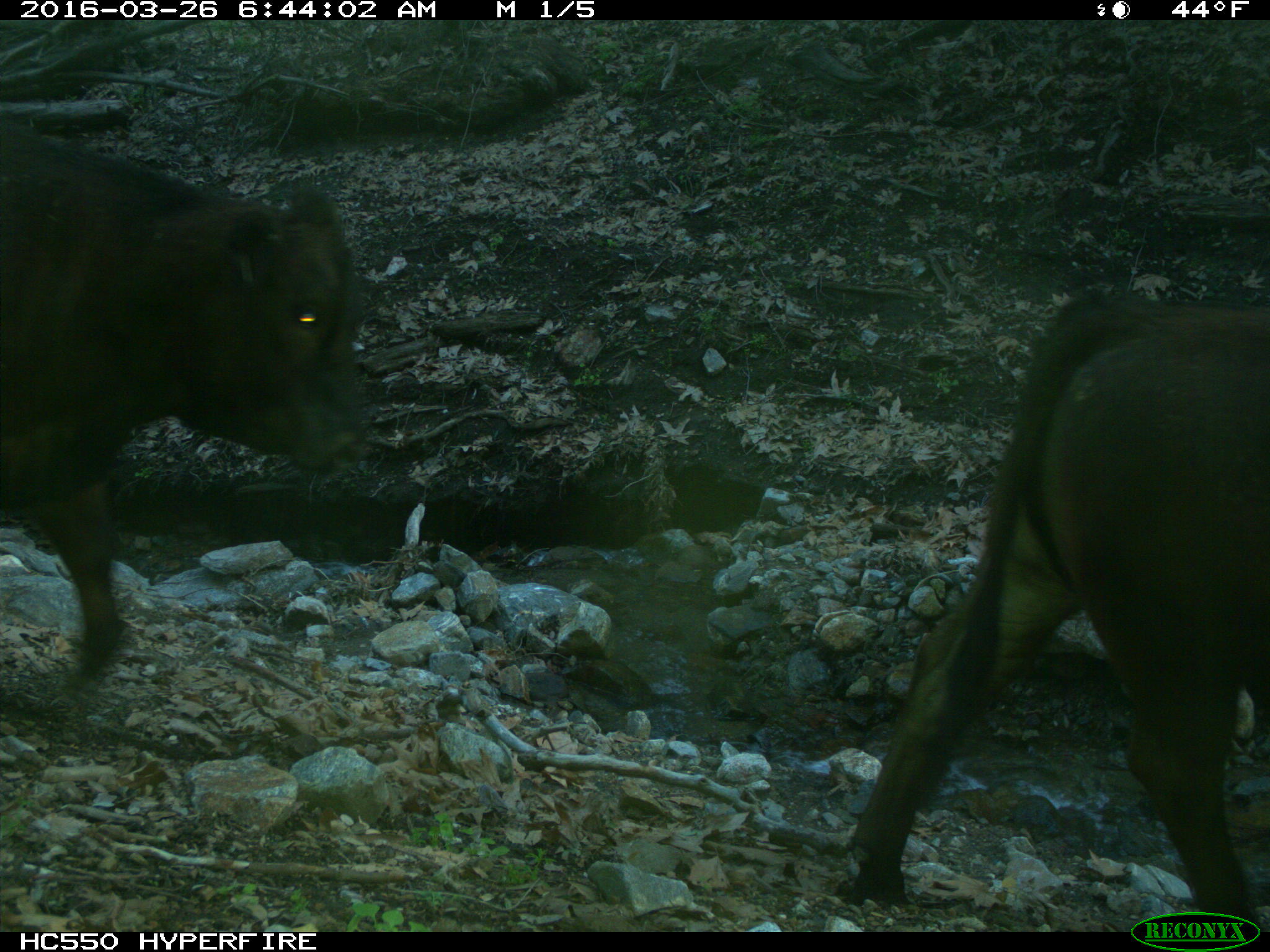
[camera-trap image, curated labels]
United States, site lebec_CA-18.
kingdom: Animalia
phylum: Chordata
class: Mammalia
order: Artiodactyla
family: Bovidae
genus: Bos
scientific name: Bos taurus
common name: domestic cow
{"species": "Bos taurus (domestic cow)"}